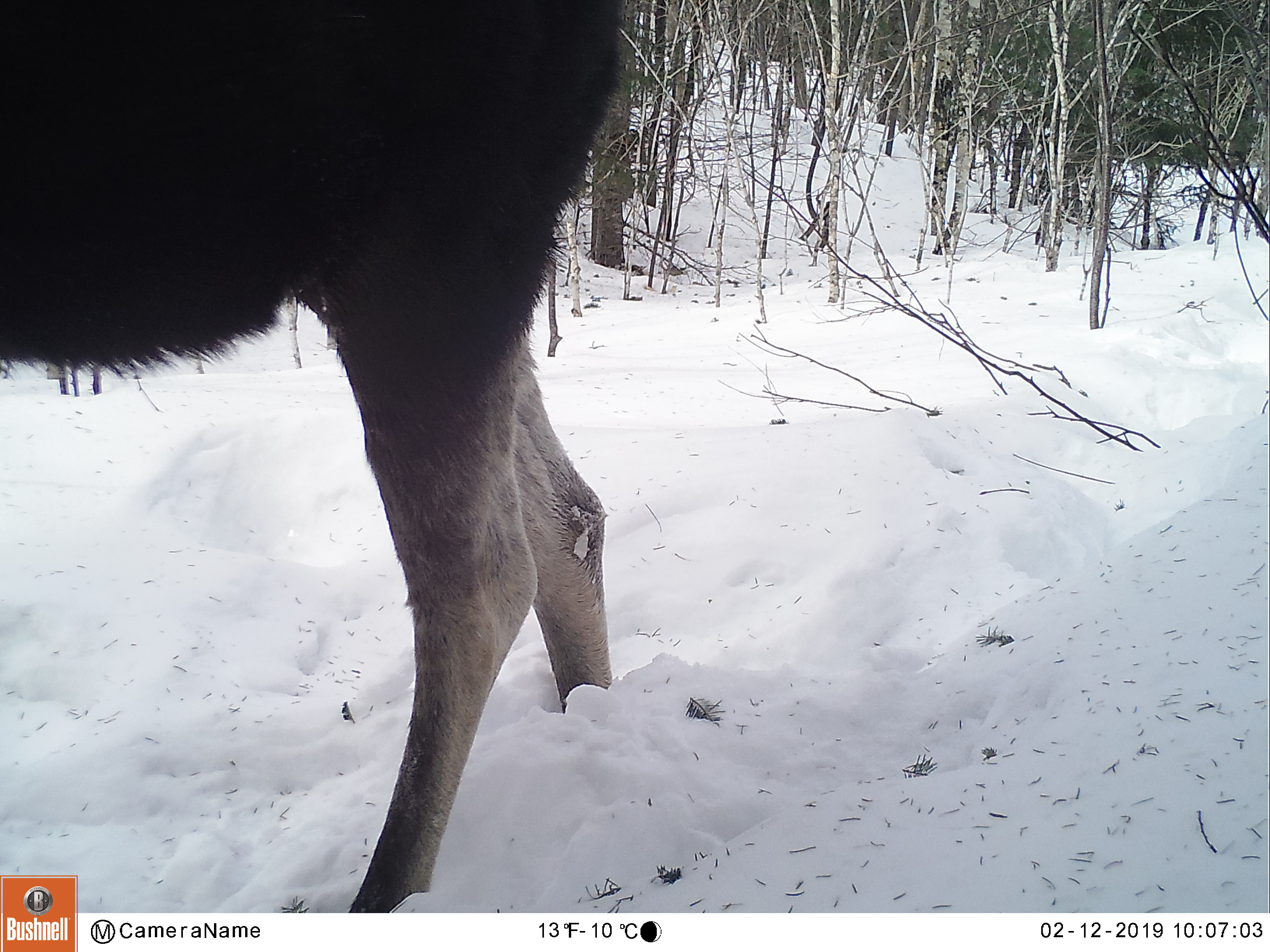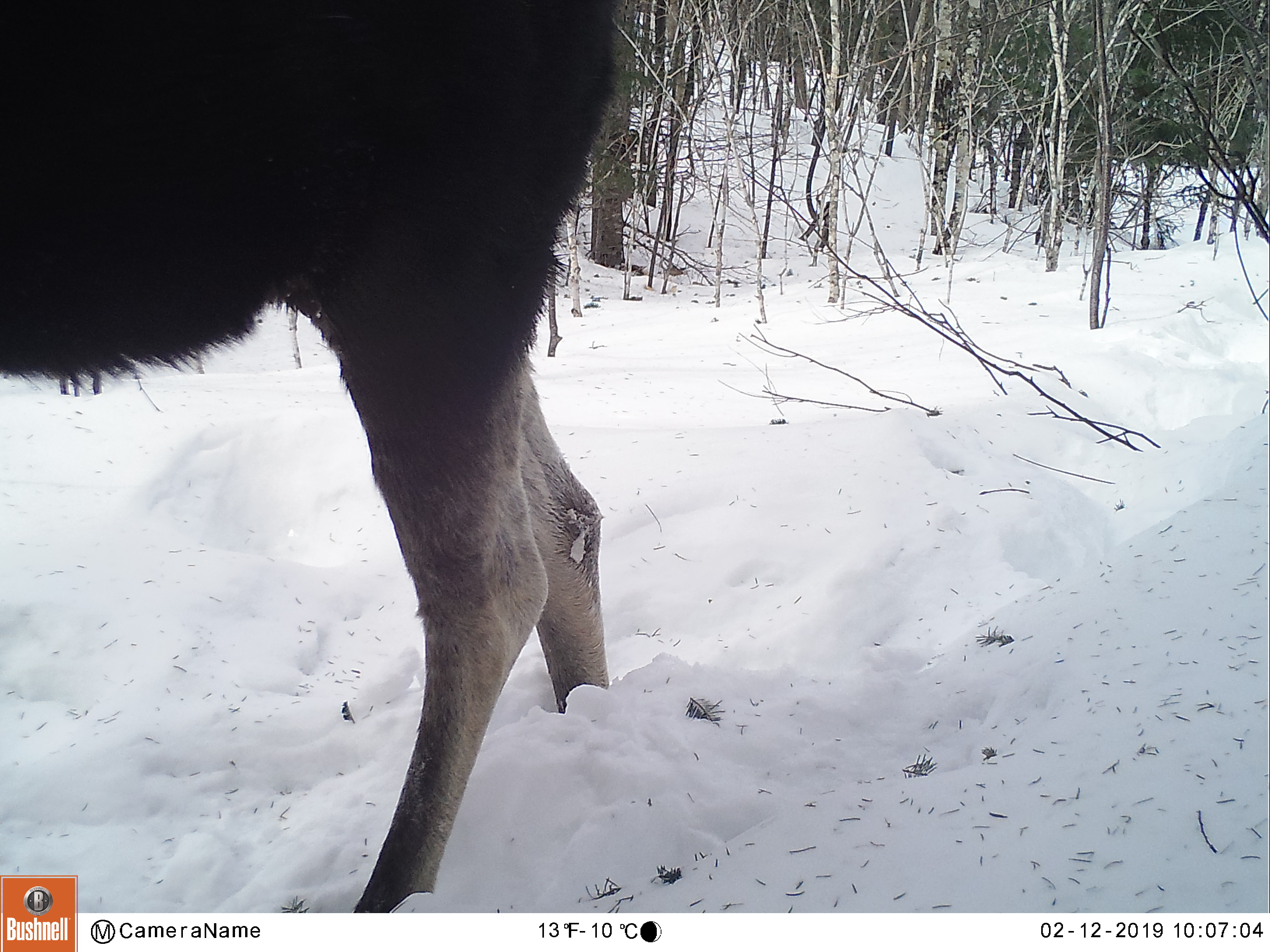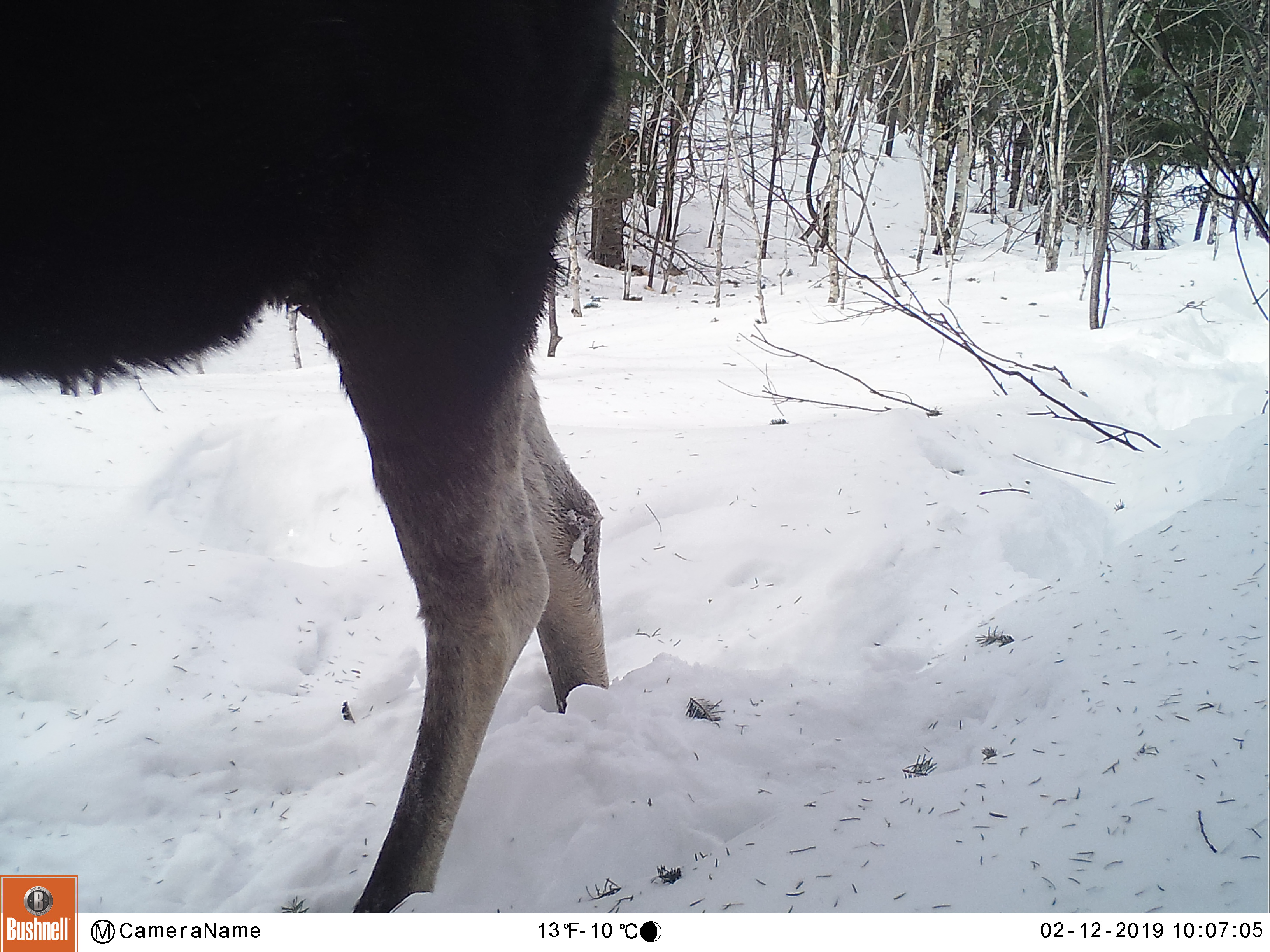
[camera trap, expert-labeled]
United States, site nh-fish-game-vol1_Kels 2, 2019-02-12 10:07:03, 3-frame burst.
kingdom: Animalia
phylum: Chordata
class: Mammalia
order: Artiodactyla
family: Cervidae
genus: Alces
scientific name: Alces alces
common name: moose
Moose (Alces alces).